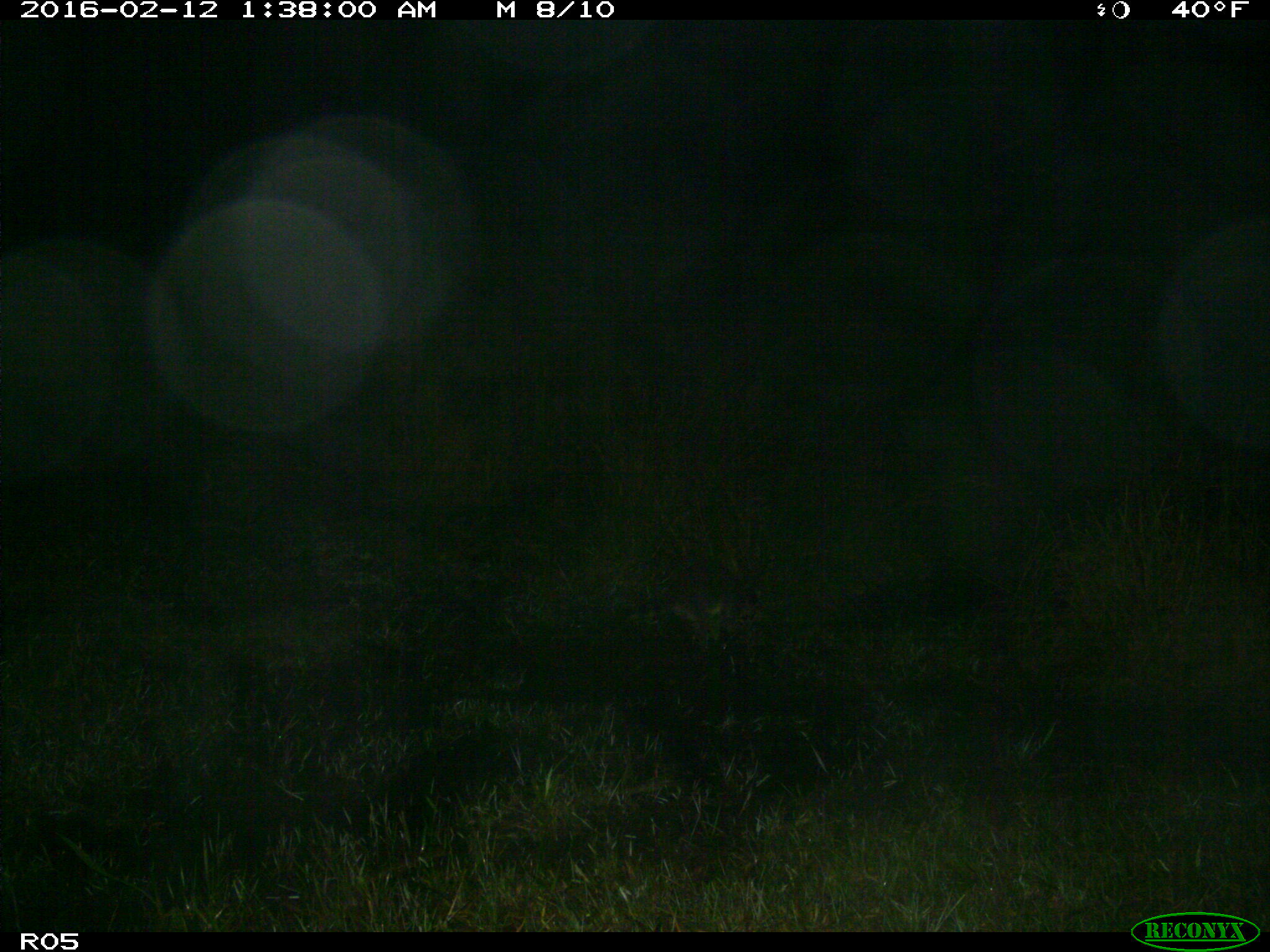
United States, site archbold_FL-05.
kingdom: Animalia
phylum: Chordata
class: Mammalia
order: Carnivora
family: Procyonidae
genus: Procyon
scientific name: Procyon lotor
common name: common raccoon